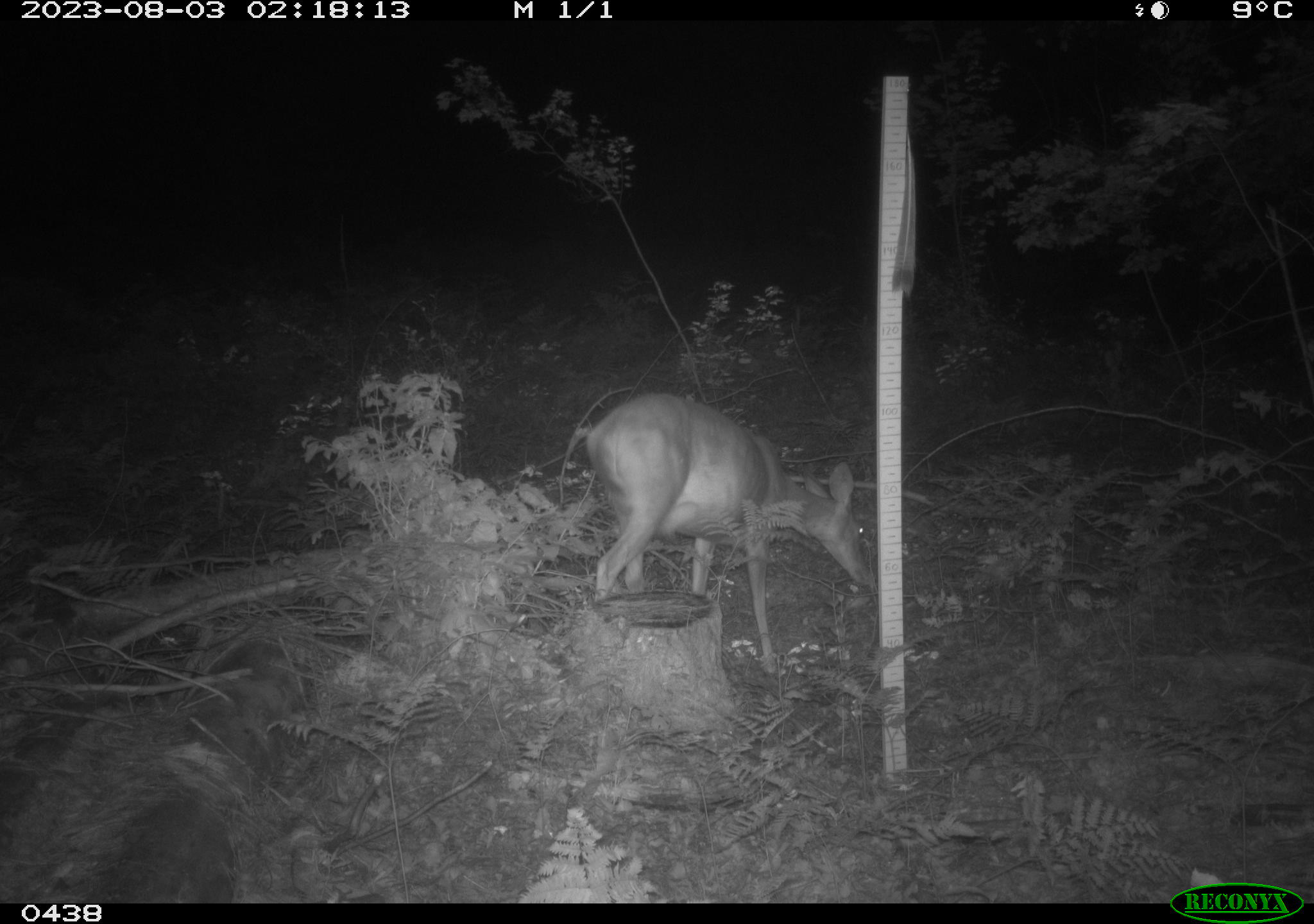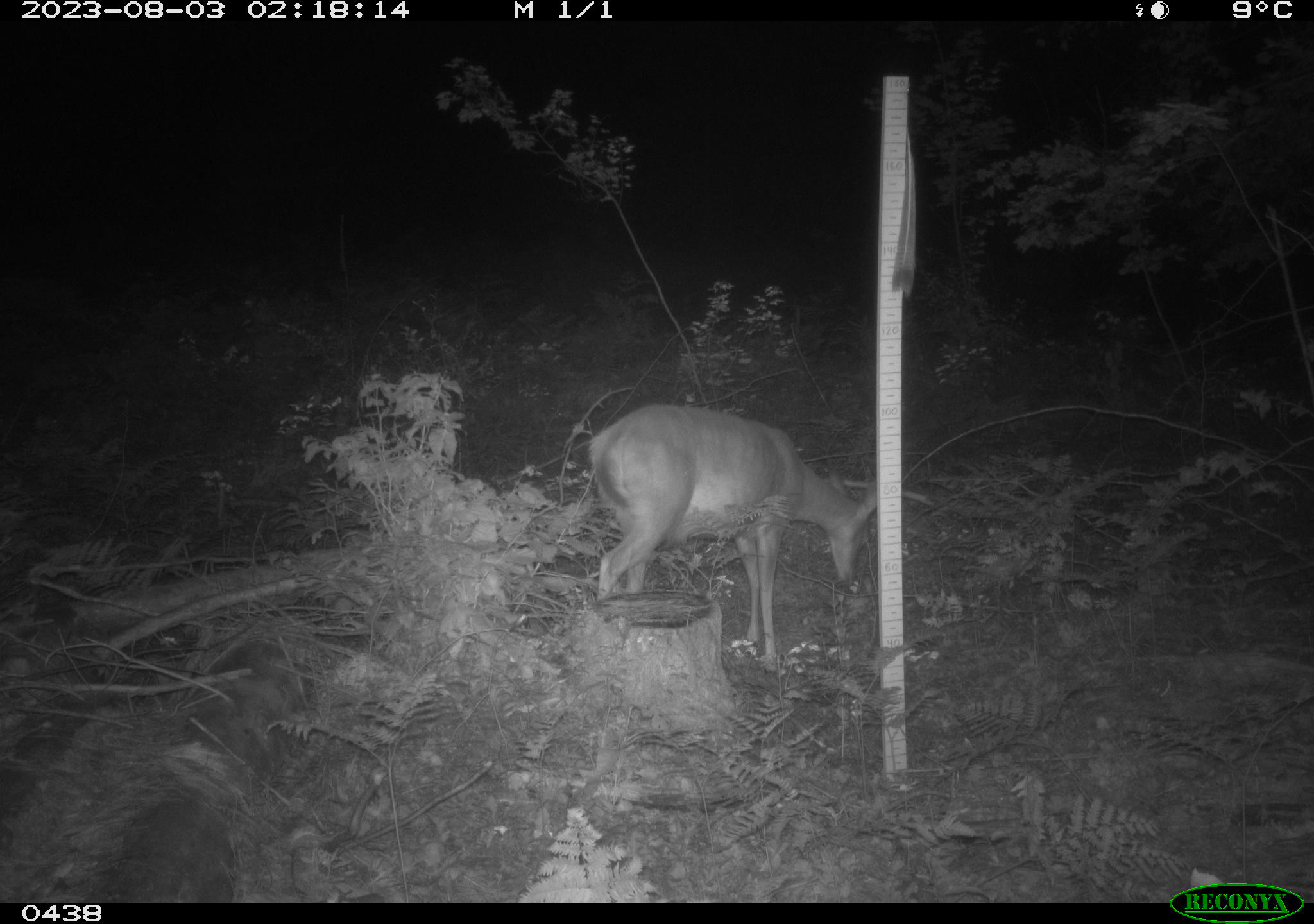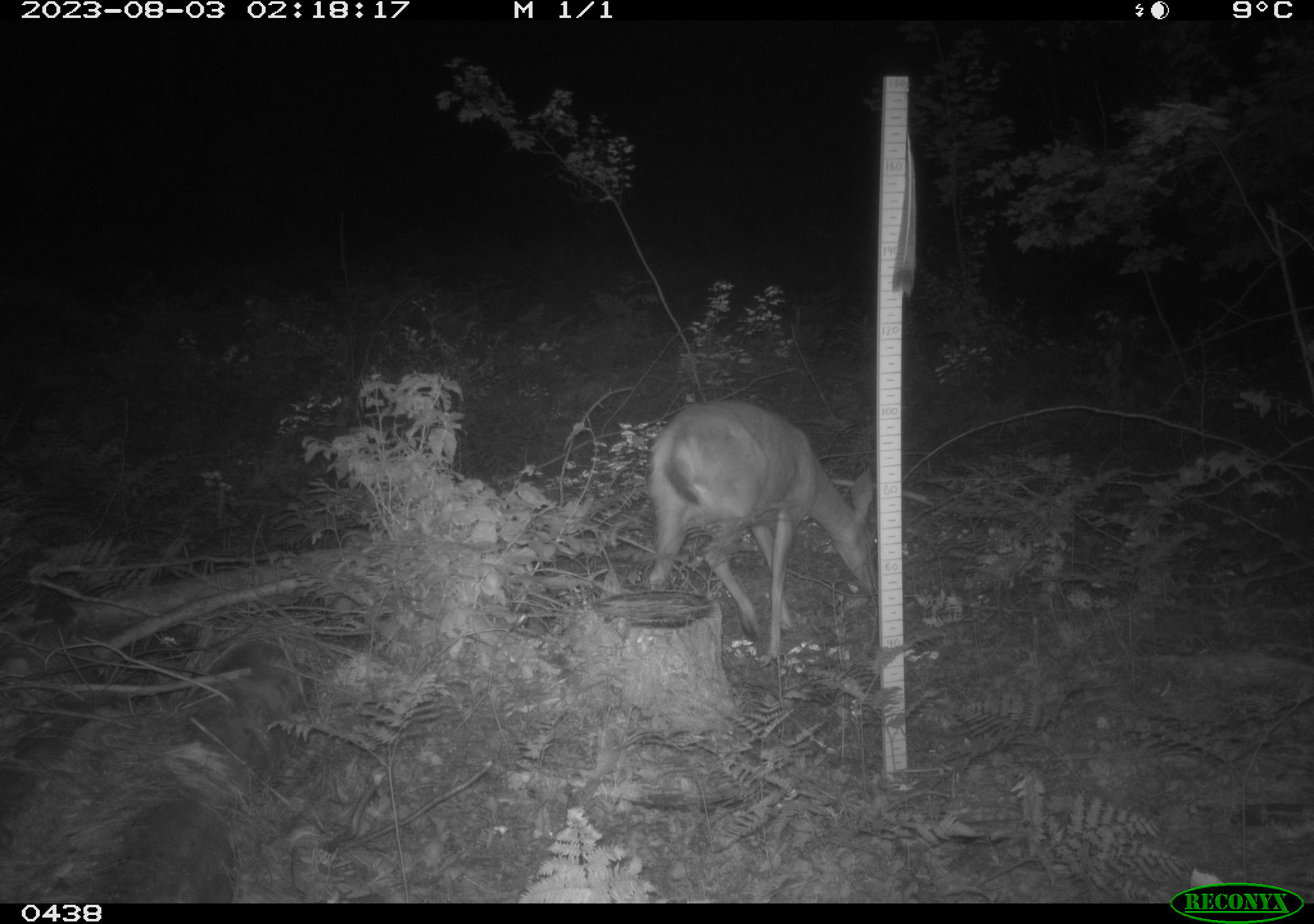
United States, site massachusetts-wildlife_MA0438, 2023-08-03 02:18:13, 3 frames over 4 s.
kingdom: Animalia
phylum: Chordata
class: Mammalia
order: Artiodactyla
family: Cervidae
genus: Odocoileus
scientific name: Odocoileus virginianus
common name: white-tailed deer